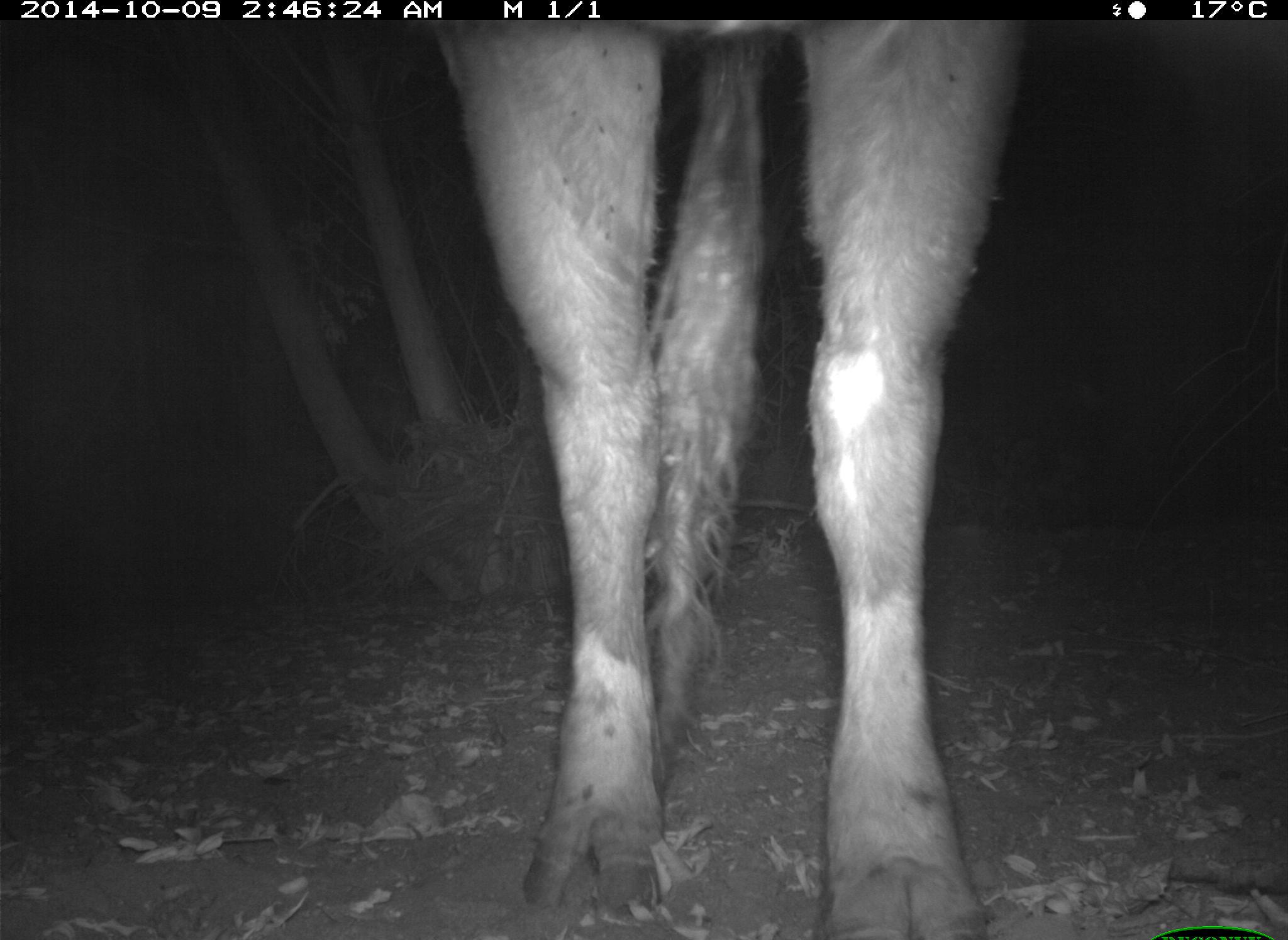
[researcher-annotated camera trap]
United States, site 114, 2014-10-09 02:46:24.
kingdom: Animalia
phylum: Chordata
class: Mammalia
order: Artiodactyla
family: Bovidae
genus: Bos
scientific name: Bos taurus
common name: cow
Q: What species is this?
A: Cow (Bos taurus).